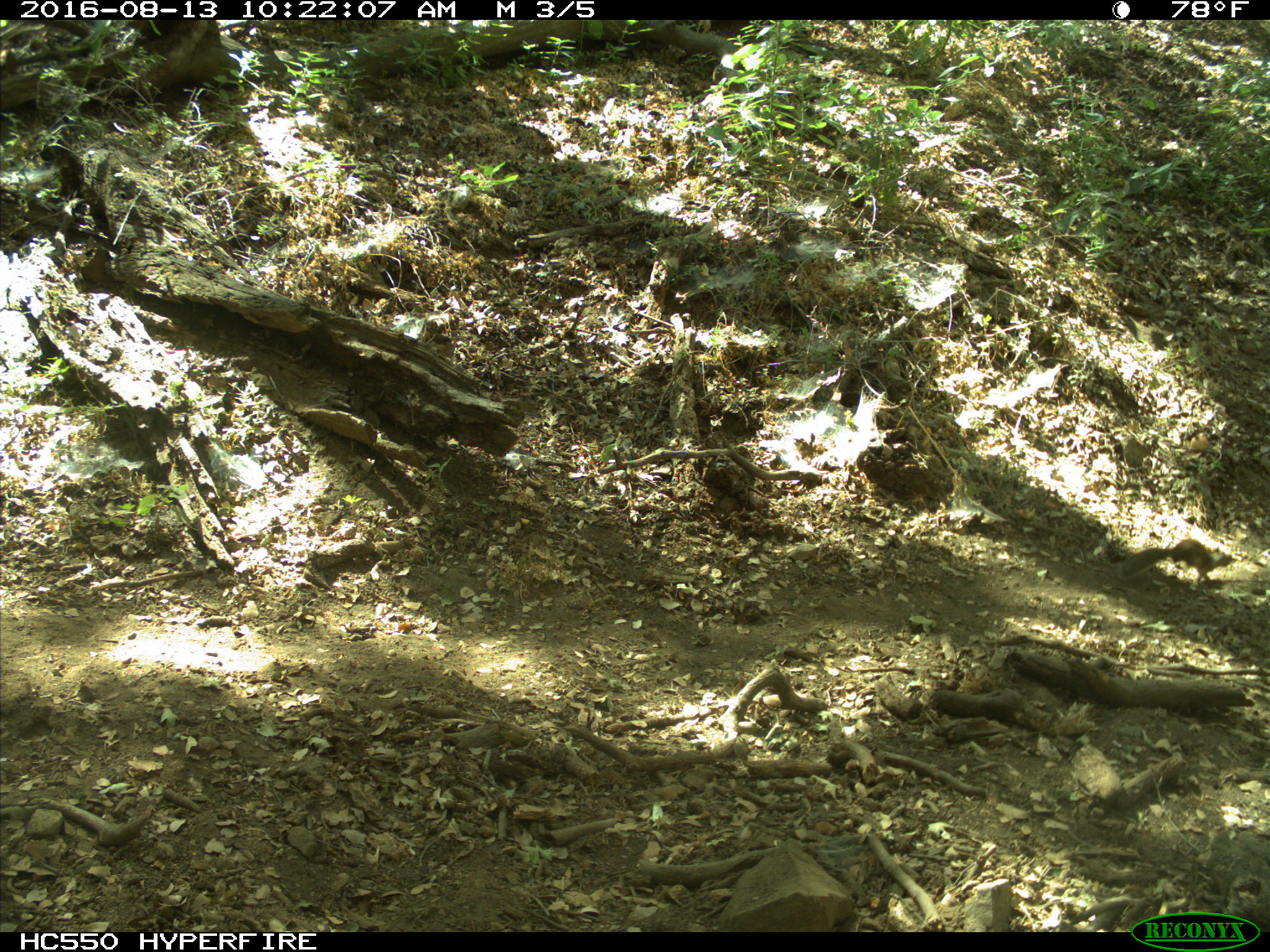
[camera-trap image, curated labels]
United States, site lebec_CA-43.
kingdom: Animalia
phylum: Chordata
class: Mammalia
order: Rodentia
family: Sciuridae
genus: Otospermophilus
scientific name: Otospermophilus beecheyi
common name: california ground squirrel